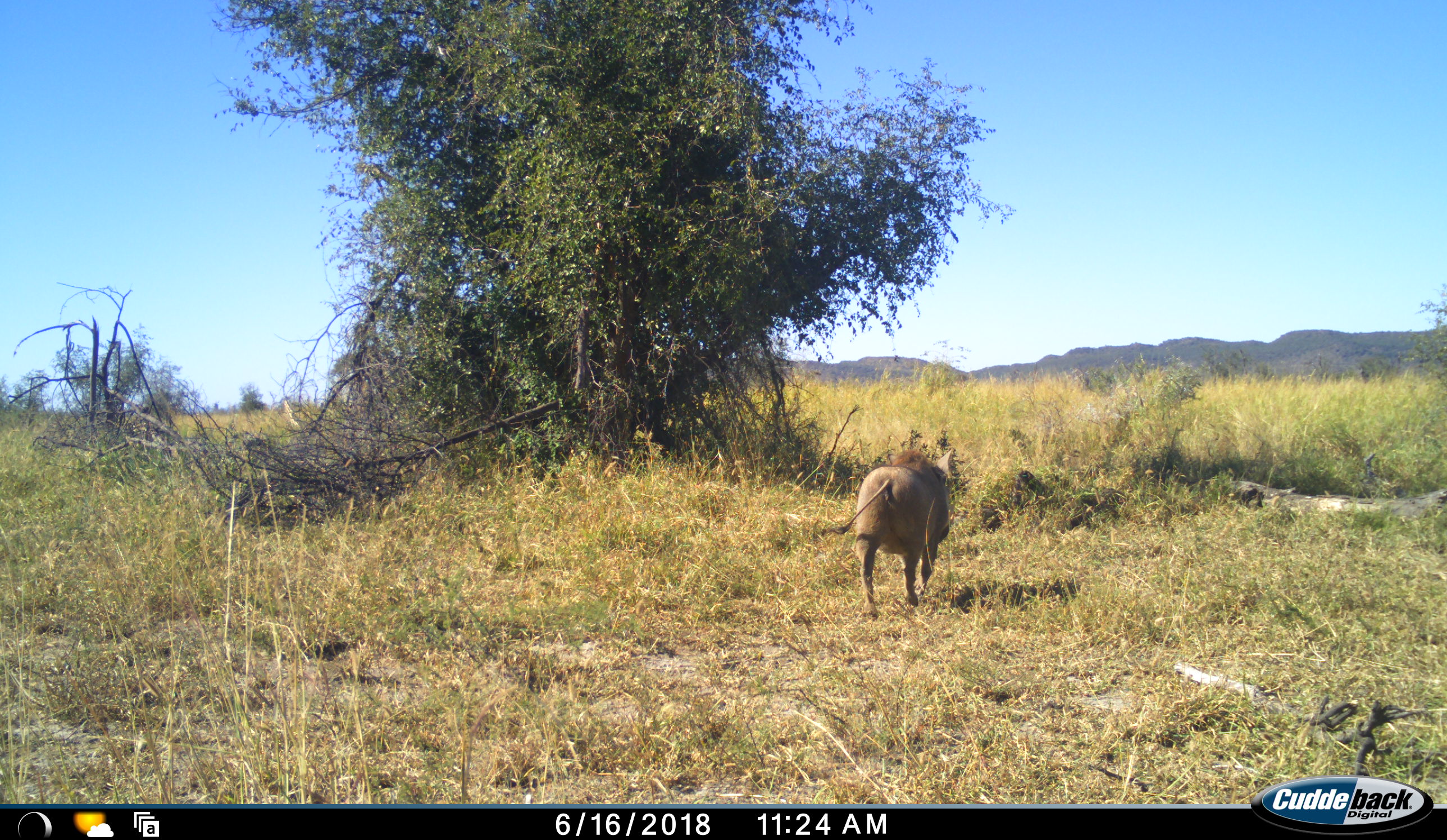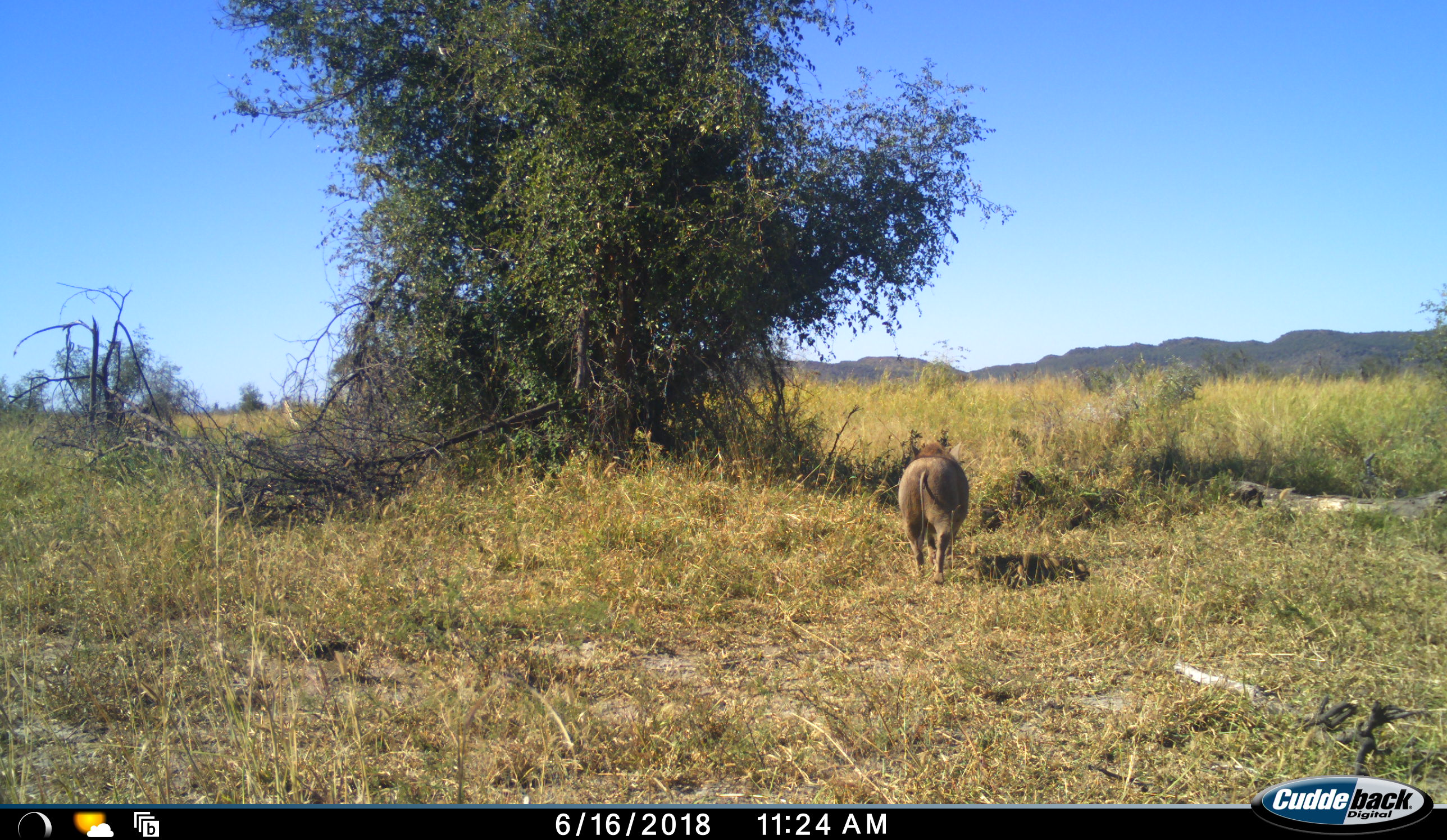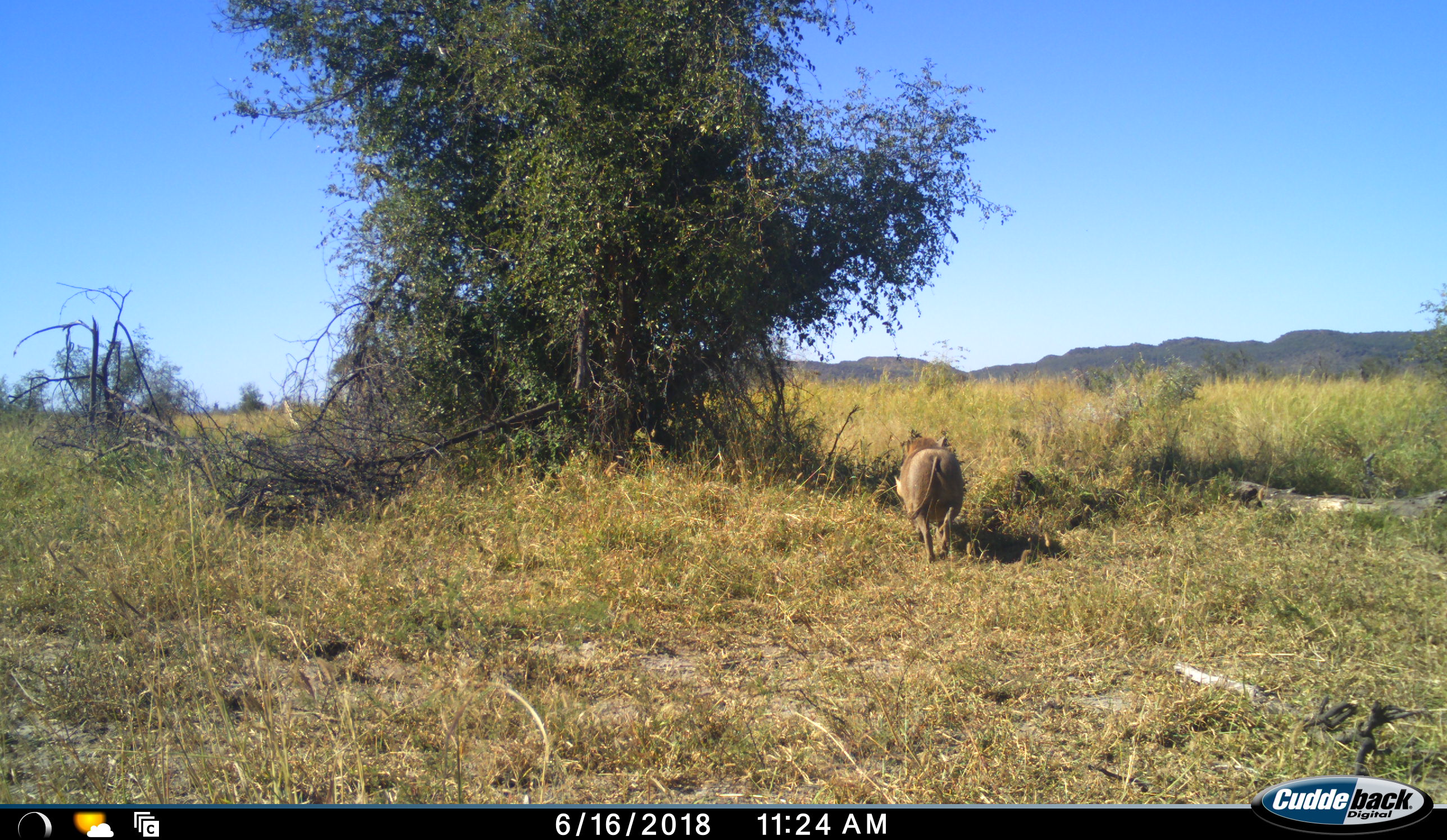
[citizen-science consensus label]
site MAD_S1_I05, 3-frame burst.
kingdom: Animalia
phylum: Chordata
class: Mammalia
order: Artiodactyla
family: Suidae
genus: Phacochoerus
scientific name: Phacochoerus africanus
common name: warthog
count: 1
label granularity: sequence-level